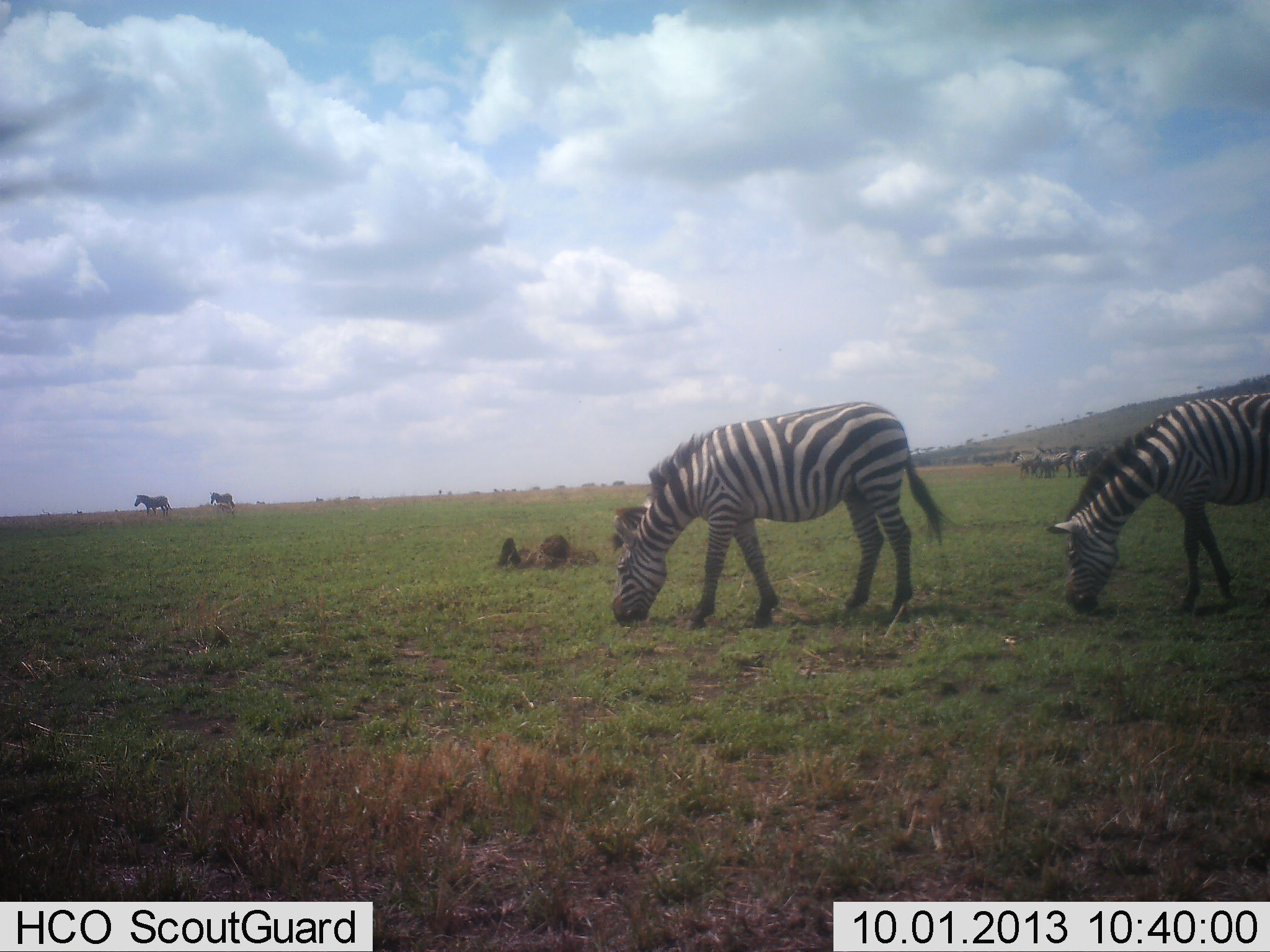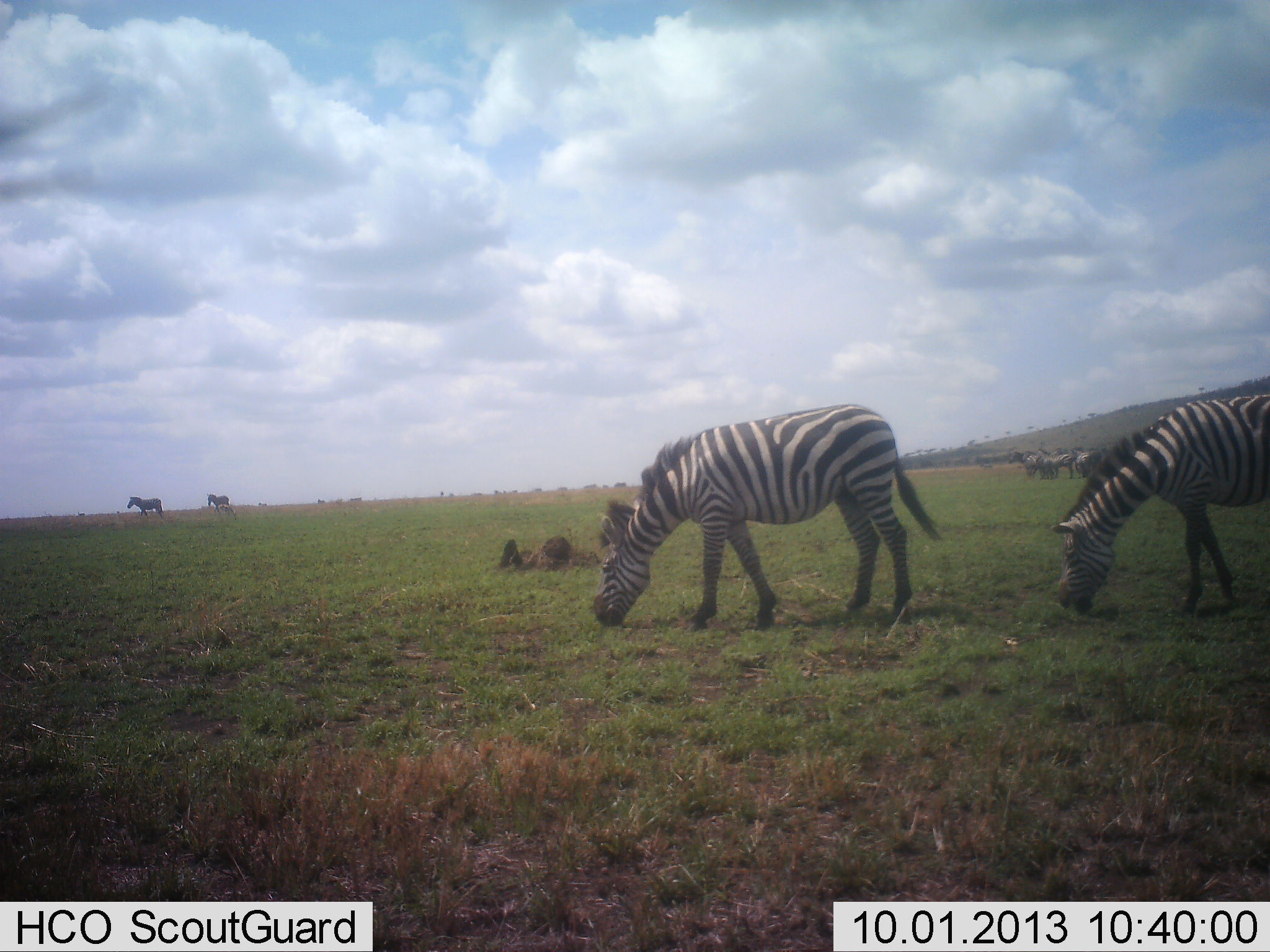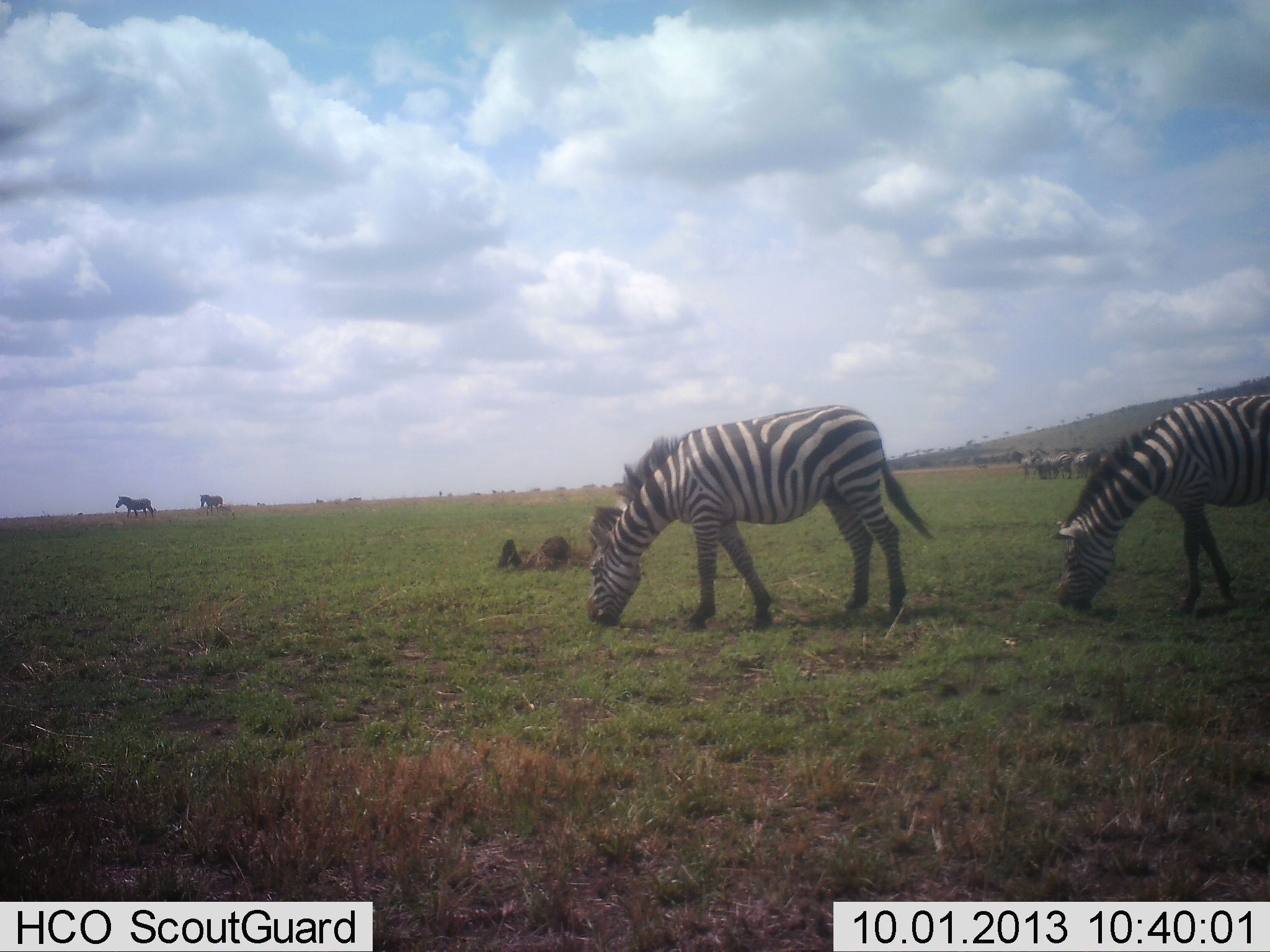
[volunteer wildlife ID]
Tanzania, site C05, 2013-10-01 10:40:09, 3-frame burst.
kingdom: Animalia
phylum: Chordata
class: Mammalia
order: Perissodactyla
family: Equidae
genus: Equus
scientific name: Equus quagga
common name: plains zebra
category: zebra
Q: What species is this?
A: Zebra (plains zebra) (Equus quagga).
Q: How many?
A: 7.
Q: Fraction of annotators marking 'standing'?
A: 73%.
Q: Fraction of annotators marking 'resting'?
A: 0%.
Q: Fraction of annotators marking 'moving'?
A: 64%.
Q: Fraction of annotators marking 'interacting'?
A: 0%.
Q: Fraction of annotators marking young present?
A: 0%.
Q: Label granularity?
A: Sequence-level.